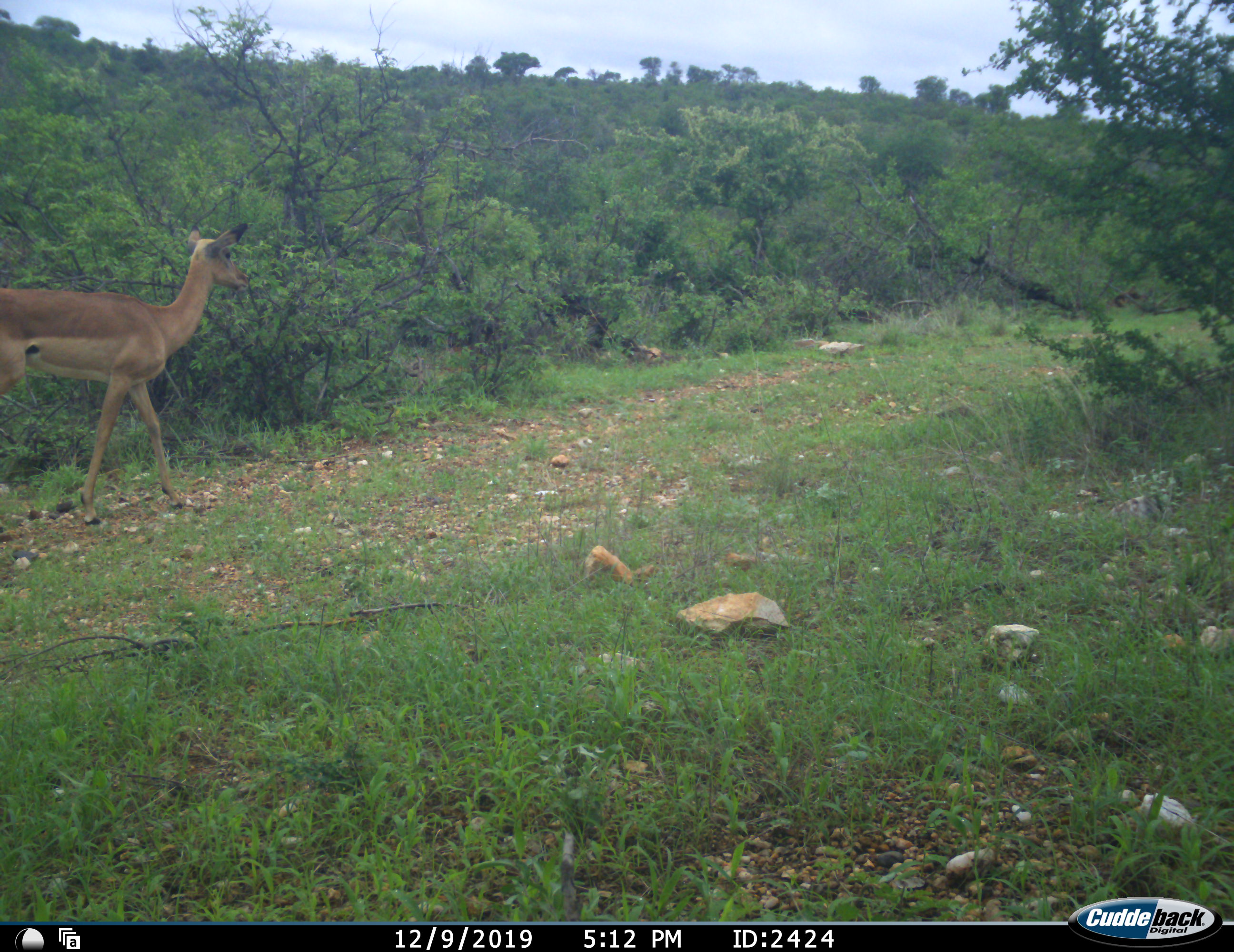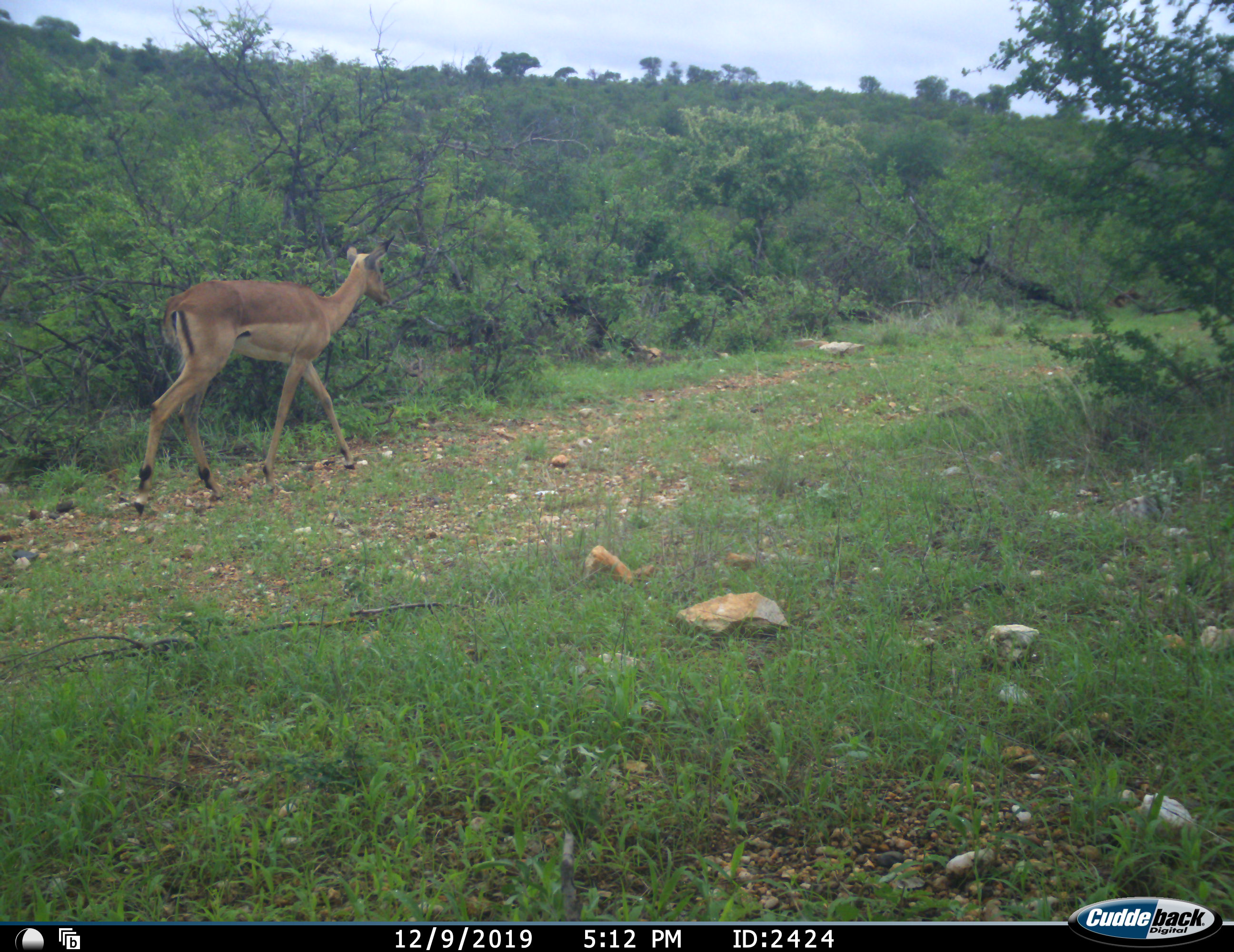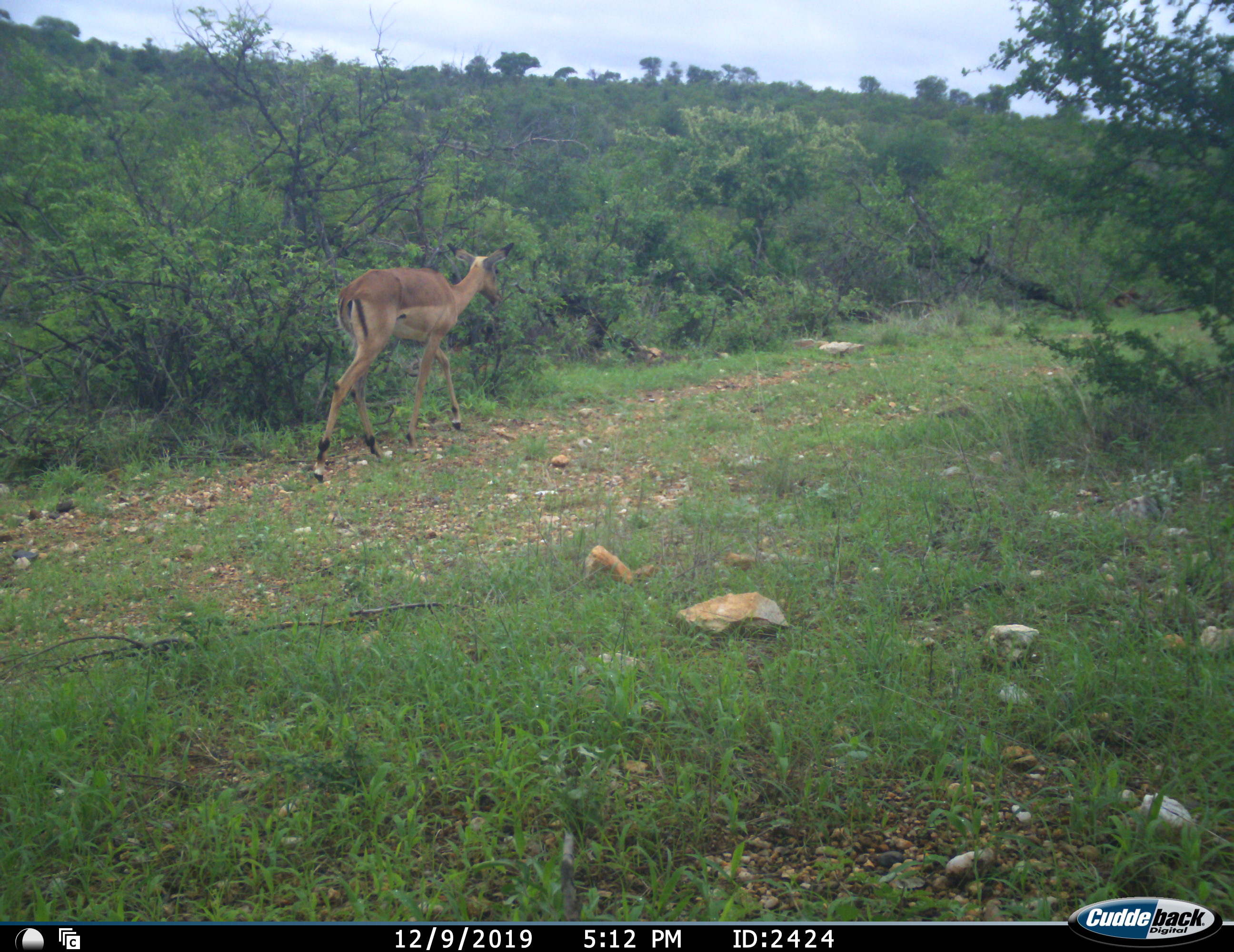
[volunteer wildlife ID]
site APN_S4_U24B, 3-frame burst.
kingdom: Animalia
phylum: Chordata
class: Mammalia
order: Artiodactyla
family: Bovidae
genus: Aepyceros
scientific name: Aepyceros melampus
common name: impala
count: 1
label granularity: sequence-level